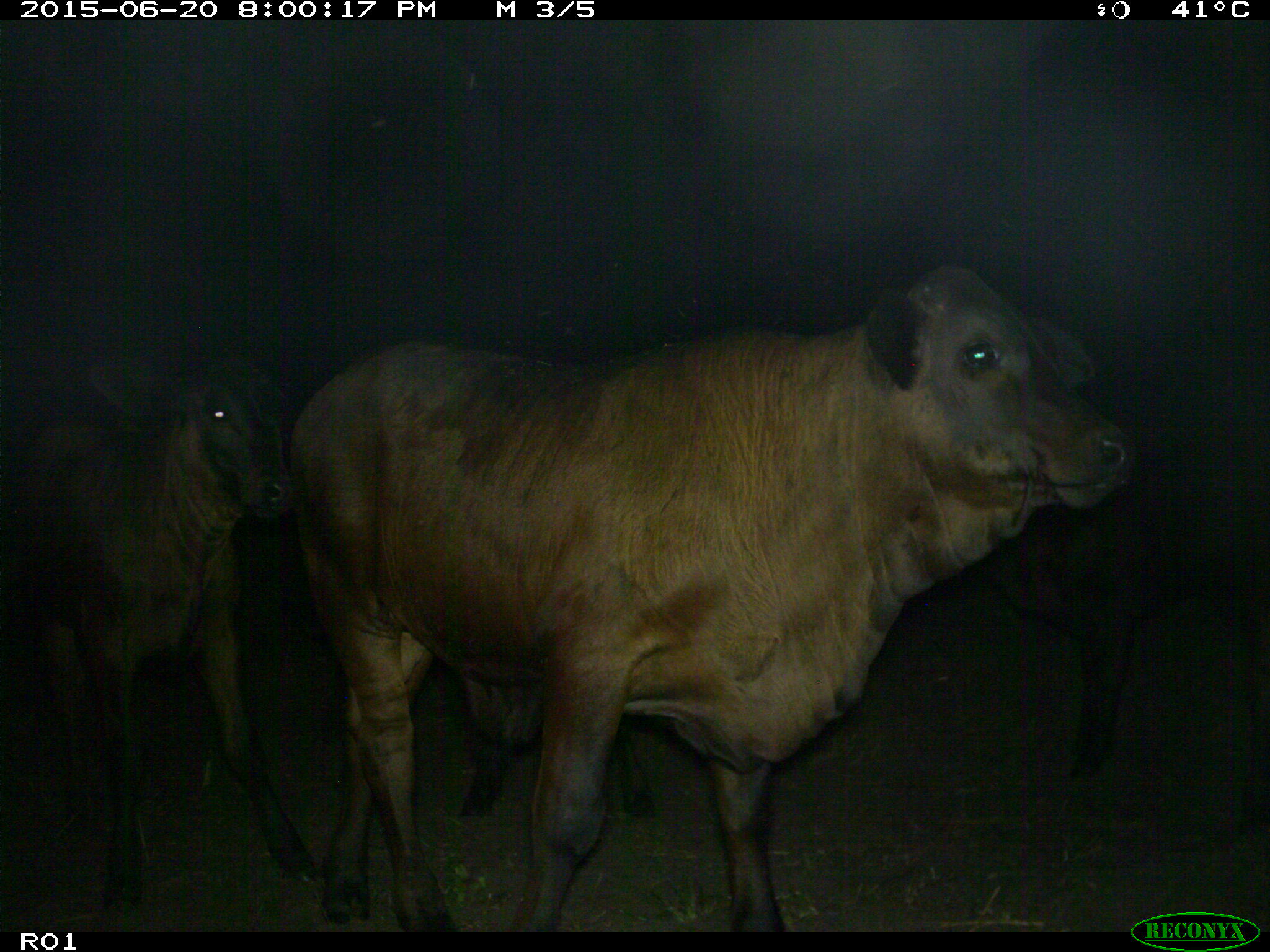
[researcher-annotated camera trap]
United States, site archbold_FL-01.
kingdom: Animalia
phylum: Chordata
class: Mammalia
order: Artiodactyla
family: Bovidae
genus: Bos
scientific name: Bos taurus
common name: domestic cow